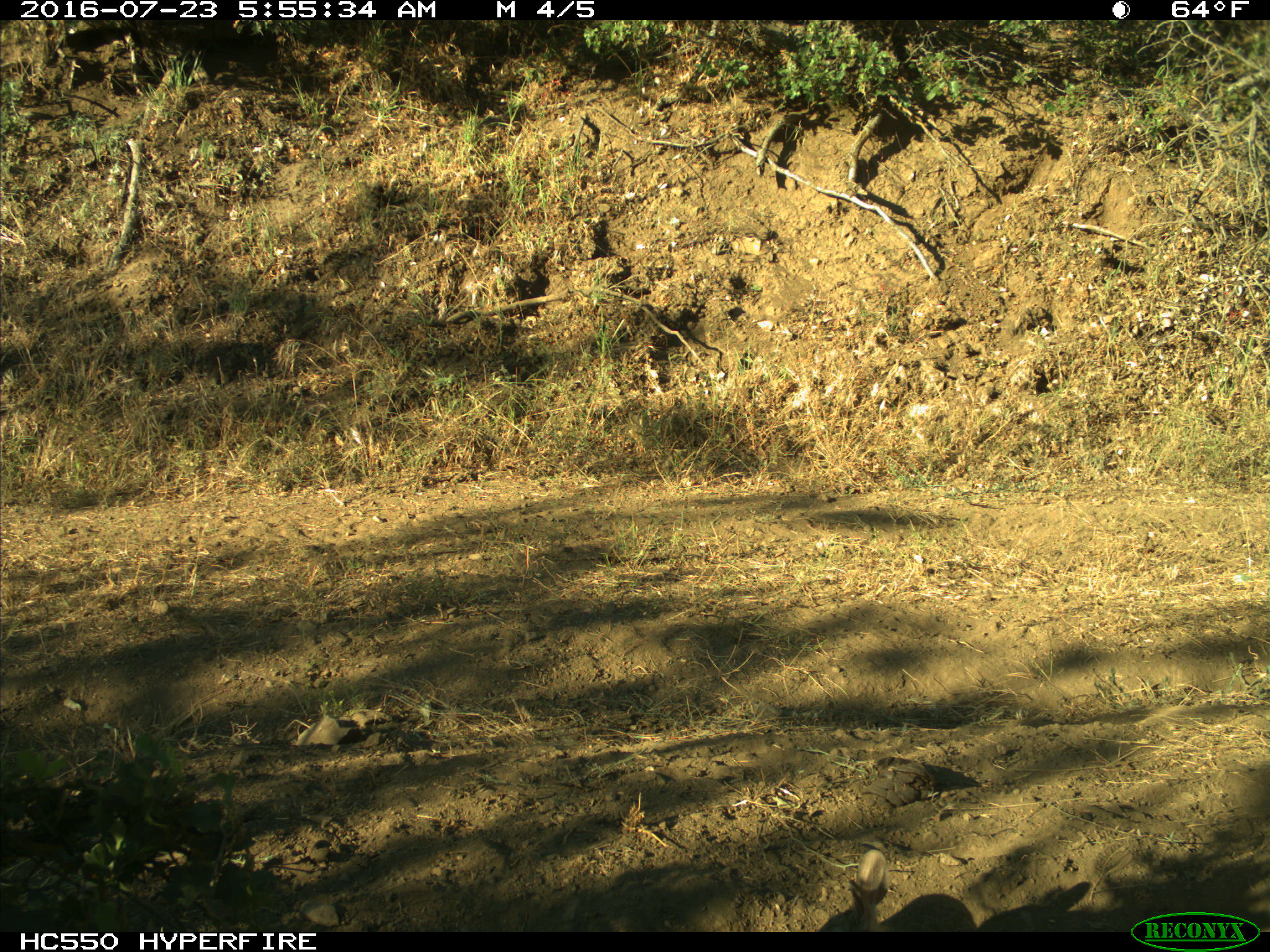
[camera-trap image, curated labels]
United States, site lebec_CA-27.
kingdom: Animalia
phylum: Chordata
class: Mammalia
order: Lagomorpha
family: Leporidae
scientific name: Leporidae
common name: rabbits and hares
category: unidentified rabbit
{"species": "unidentified rabbit (rabbits and hares) (Leporidae)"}